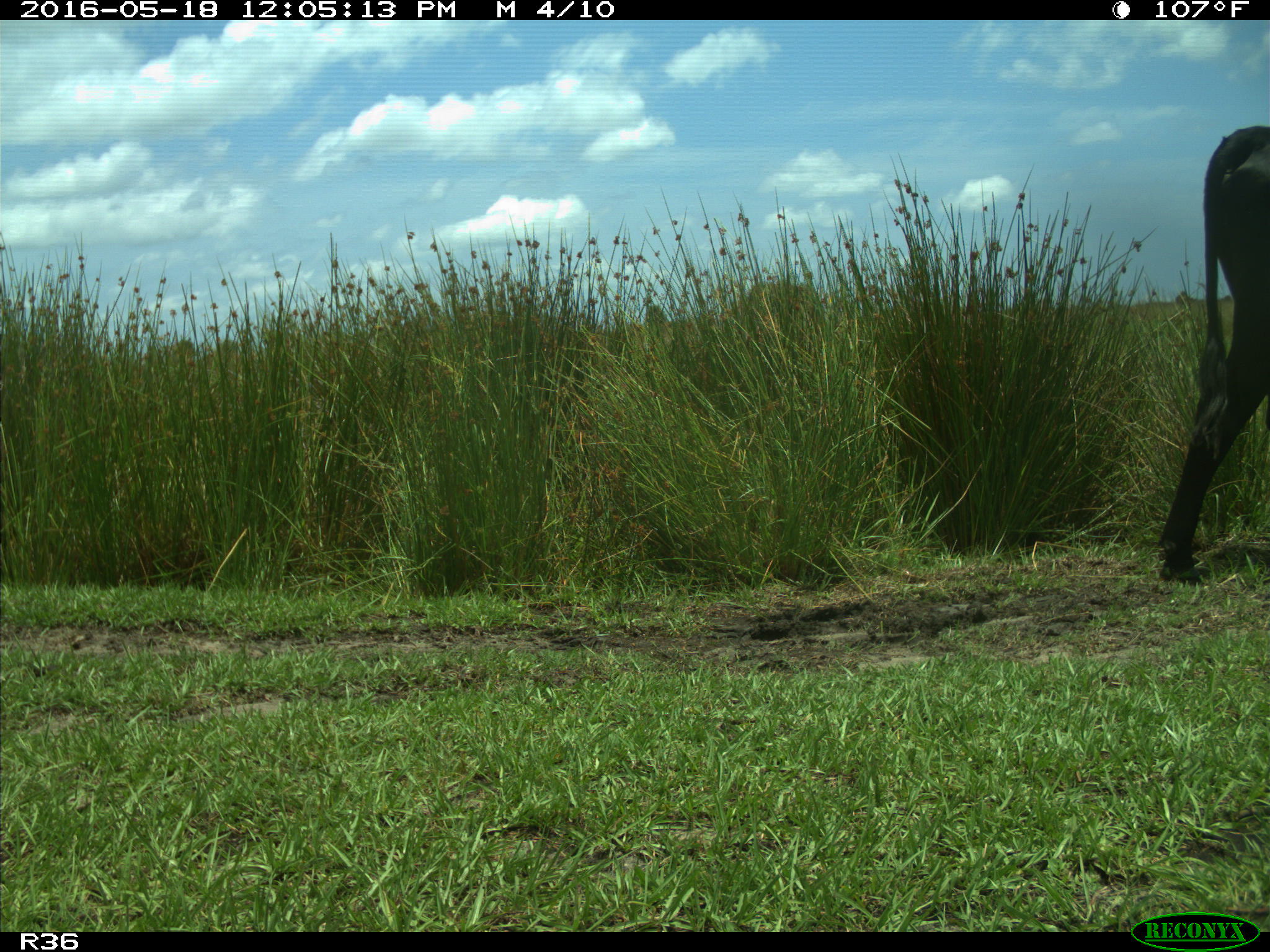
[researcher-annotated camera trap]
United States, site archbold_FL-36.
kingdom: Animalia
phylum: Chordata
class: Mammalia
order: Artiodactyla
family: Bovidae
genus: Bos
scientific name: Bos taurus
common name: domestic cow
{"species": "Bos taurus (domestic cow)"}